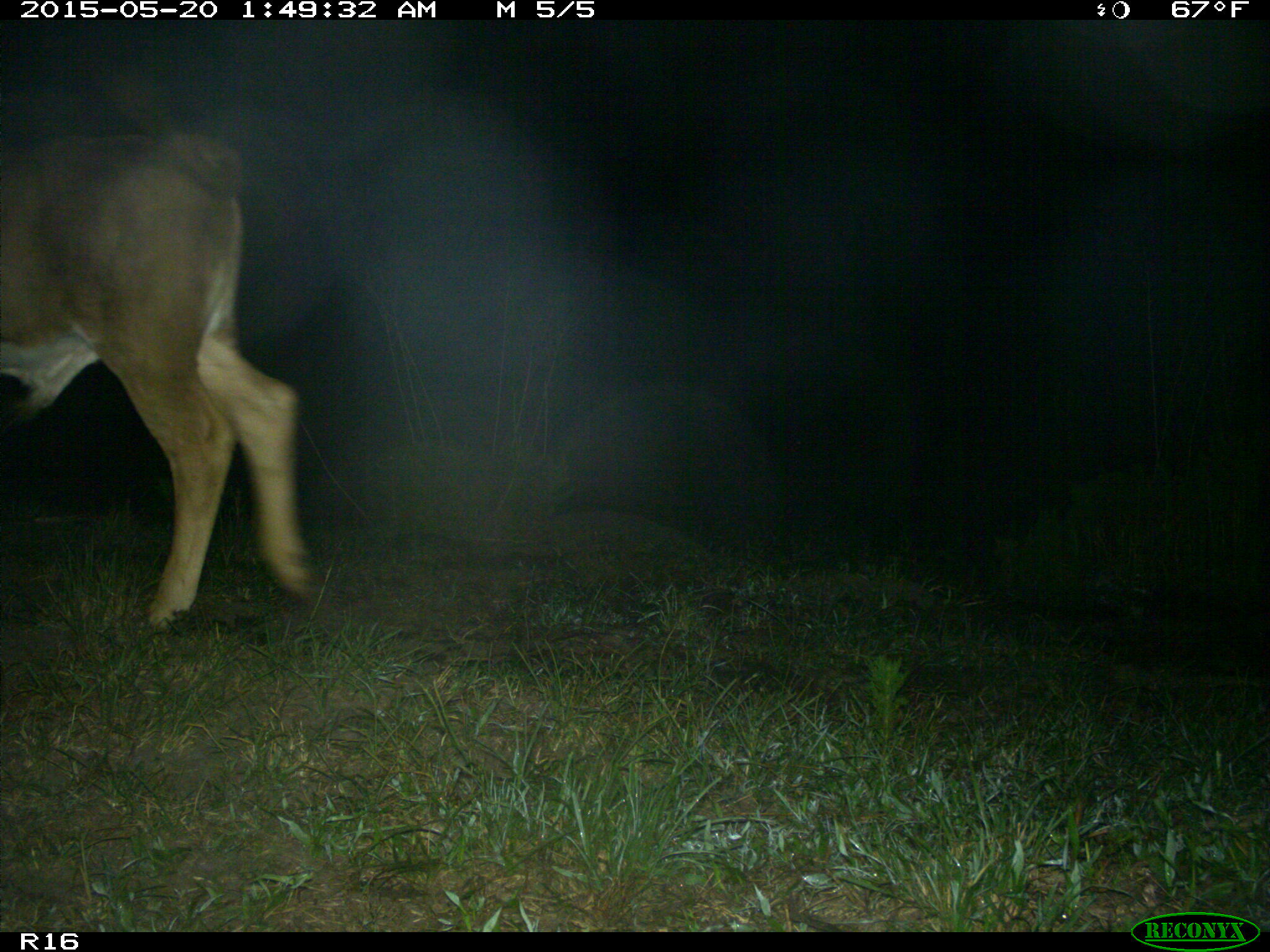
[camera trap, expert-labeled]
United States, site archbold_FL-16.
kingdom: Animalia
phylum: Chordata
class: Mammalia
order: Artiodactyla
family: Bovidae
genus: Bos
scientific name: Bos taurus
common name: domestic cow